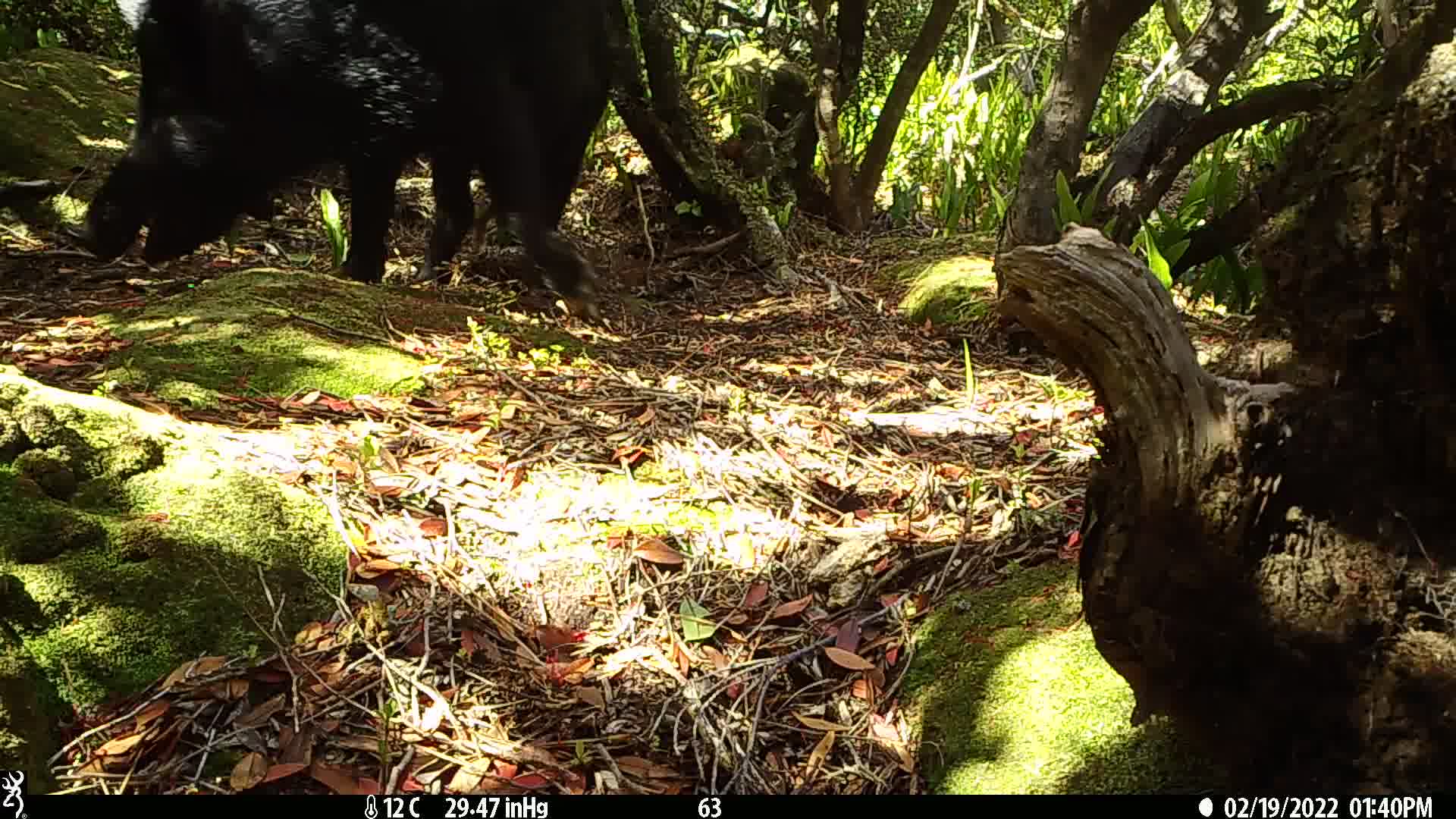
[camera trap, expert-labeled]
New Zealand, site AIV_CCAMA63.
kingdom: Animalia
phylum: Chordata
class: Mammalia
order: Artiodactyla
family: Suidae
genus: Sus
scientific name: Sus scrofa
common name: pig